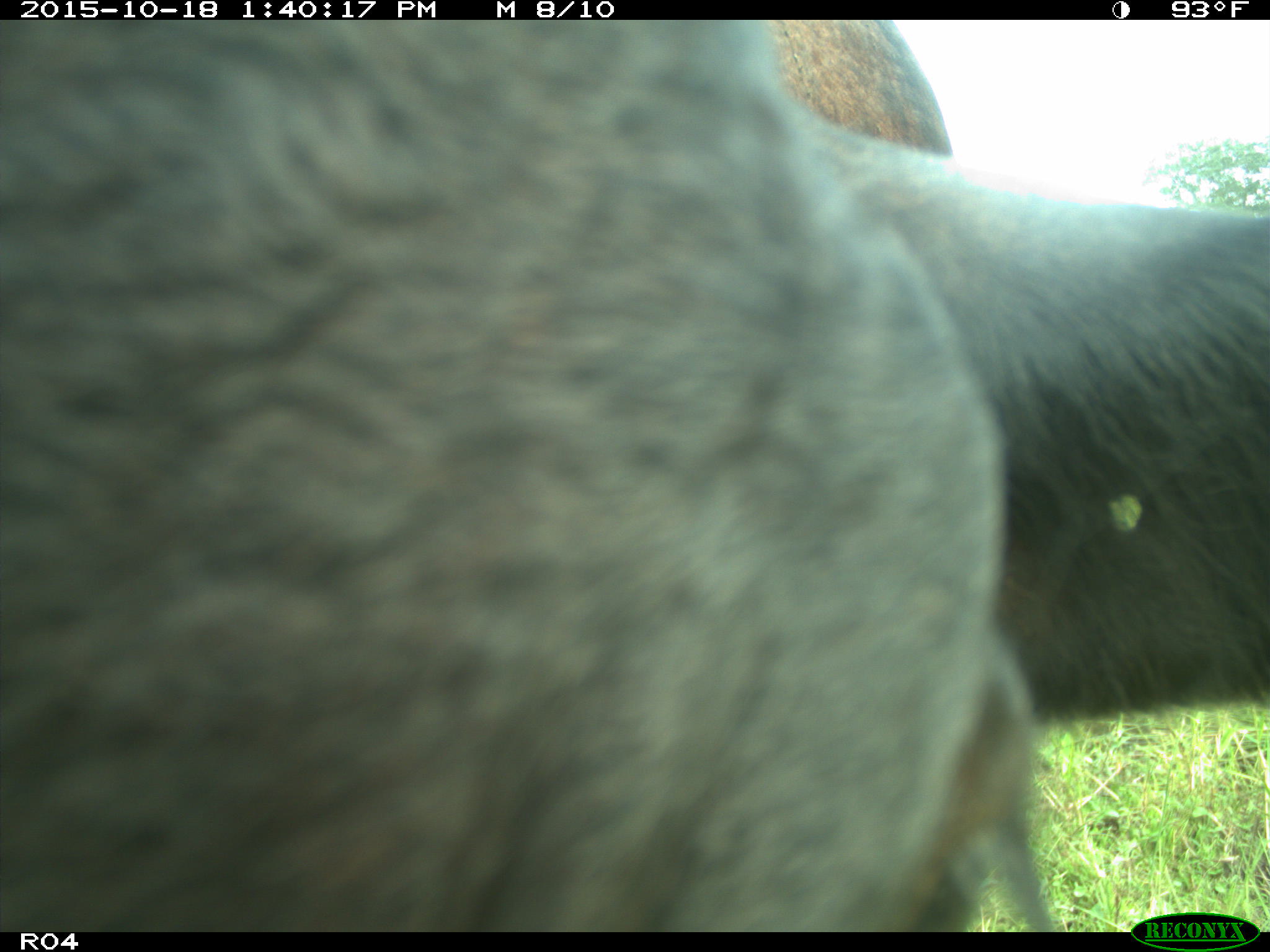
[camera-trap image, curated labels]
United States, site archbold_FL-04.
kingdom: Animalia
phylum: Chordata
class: Mammalia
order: Artiodactyla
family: Bovidae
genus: Bos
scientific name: Bos taurus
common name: domestic cow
Bos taurus (domestic cow).